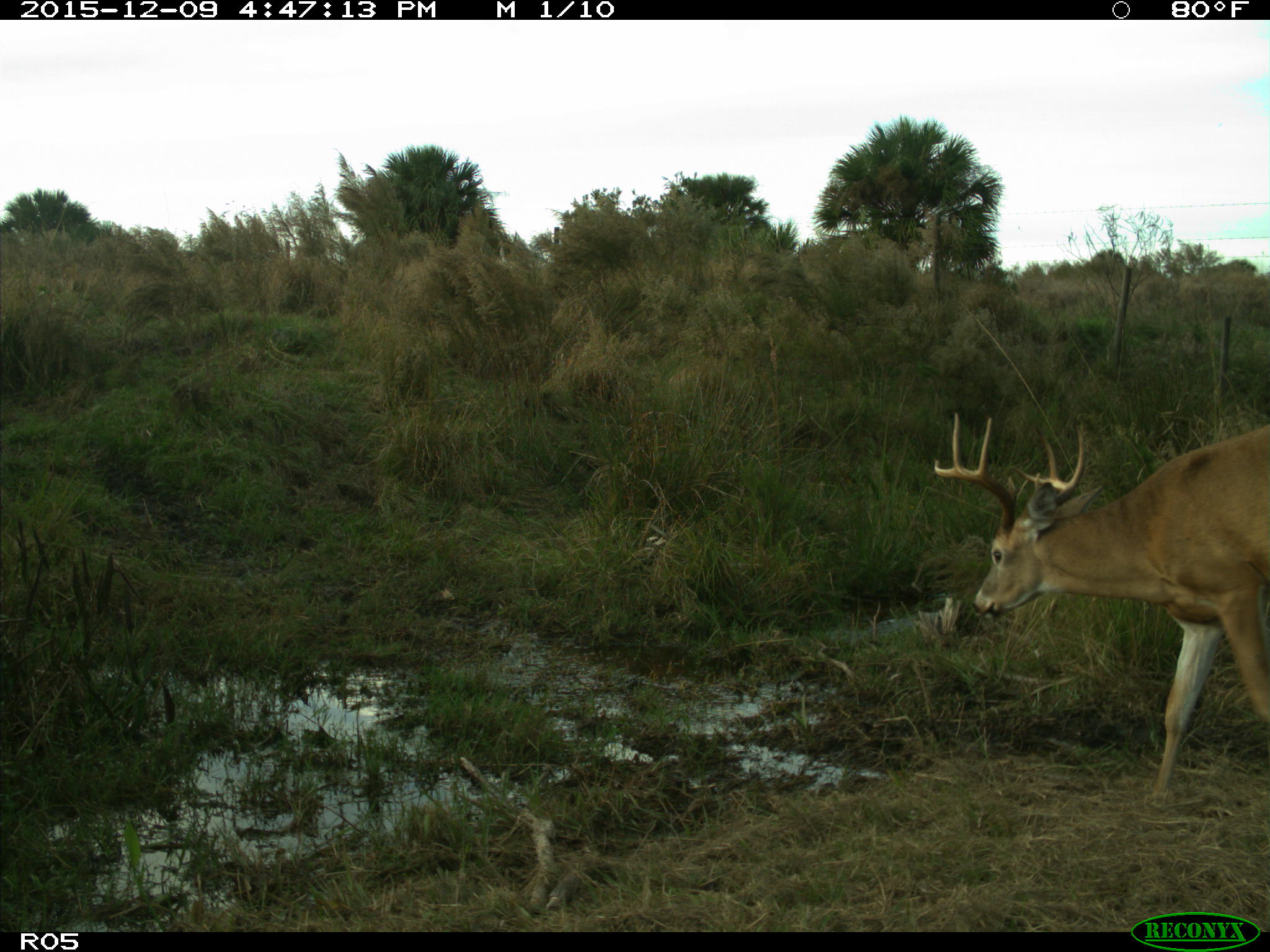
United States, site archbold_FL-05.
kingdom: Animalia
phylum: Chordata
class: Mammalia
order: Artiodactyla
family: Cervidae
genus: Odocoileus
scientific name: Odocoileus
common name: deer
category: unidentified deer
Unidentified deer (deer) (Odocoileus).